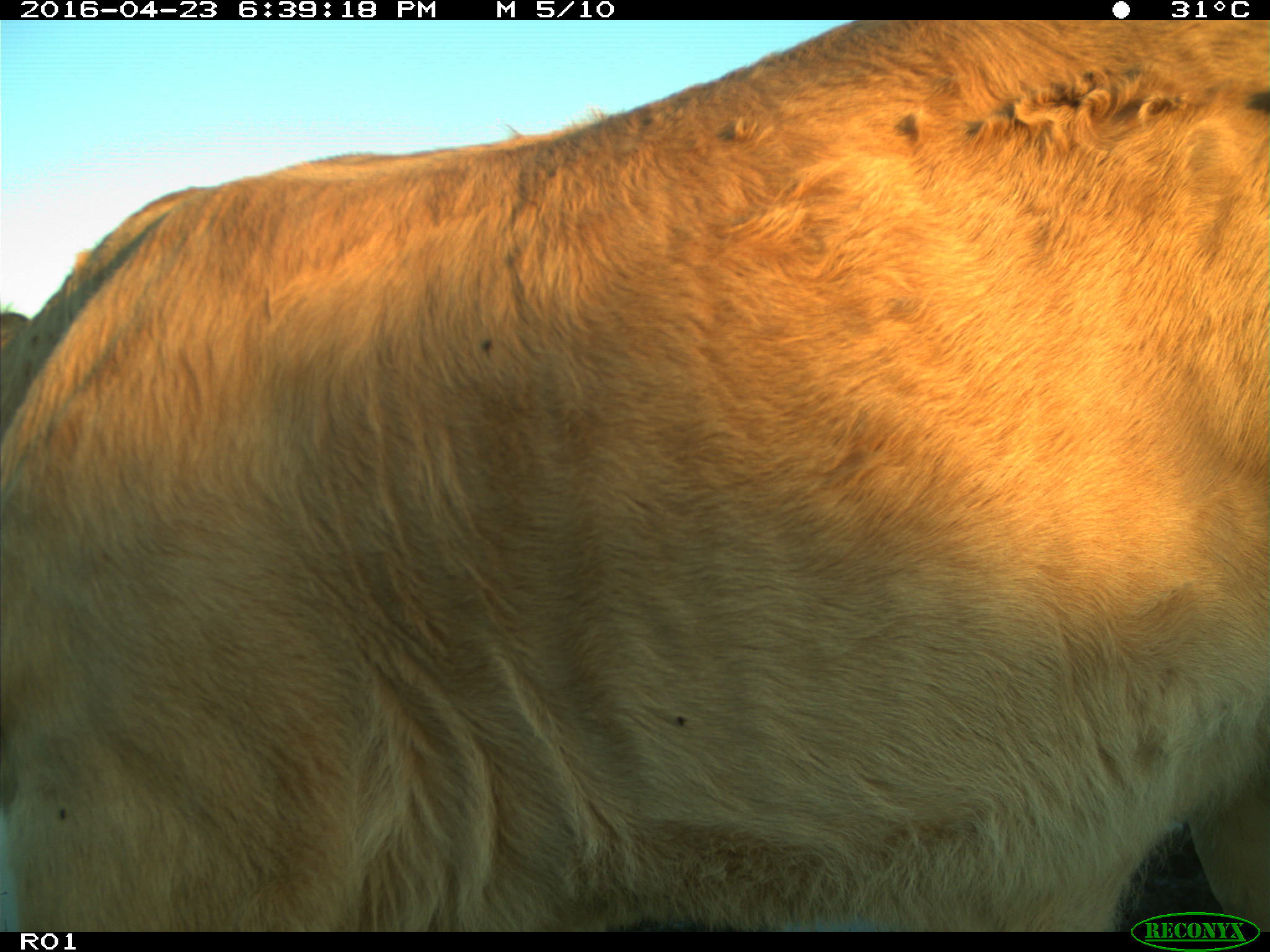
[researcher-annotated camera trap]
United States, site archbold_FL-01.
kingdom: Animalia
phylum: Chordata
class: Mammalia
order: Artiodactyla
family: Bovidae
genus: Bos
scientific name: Bos taurus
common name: domestic cow